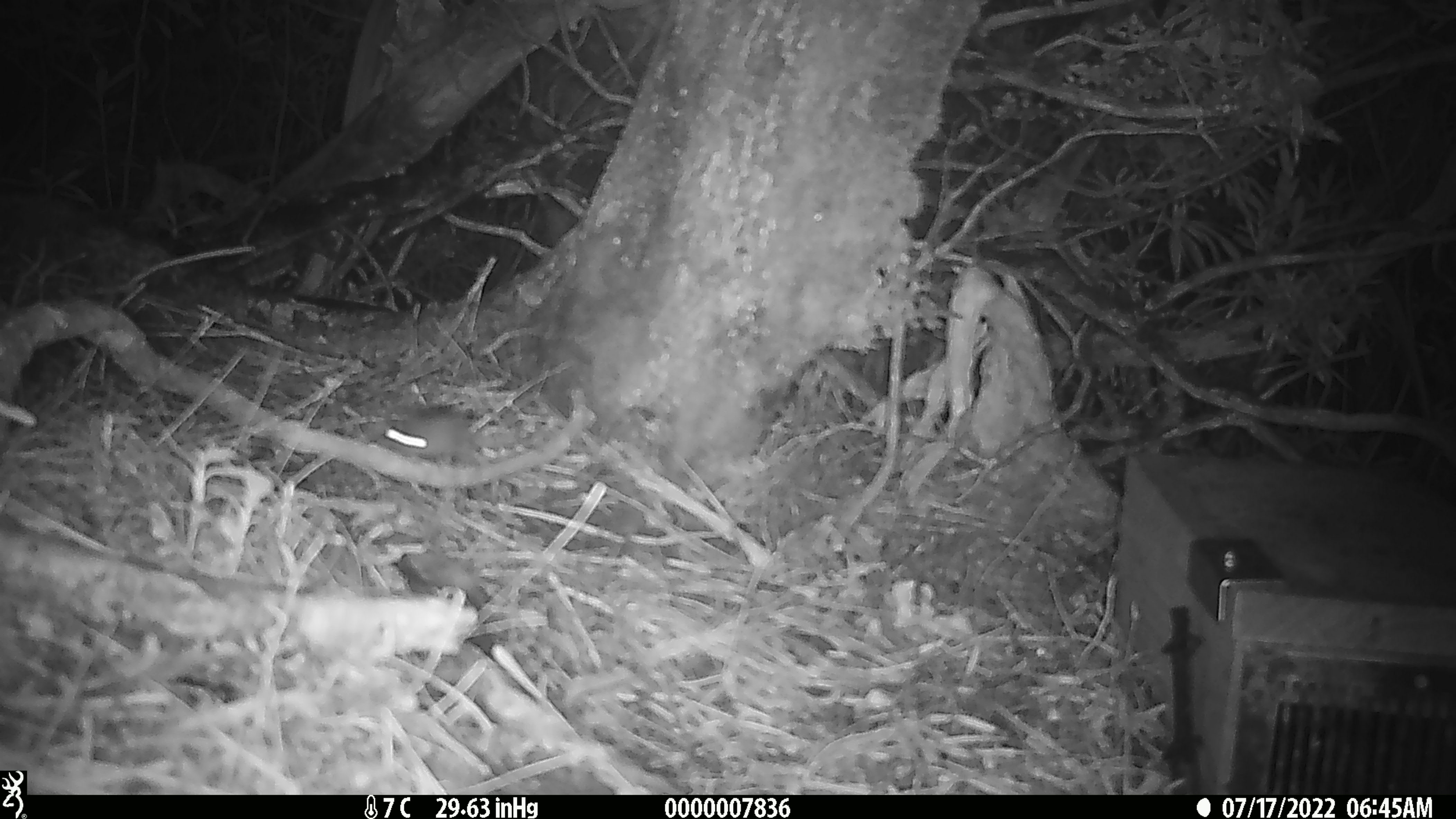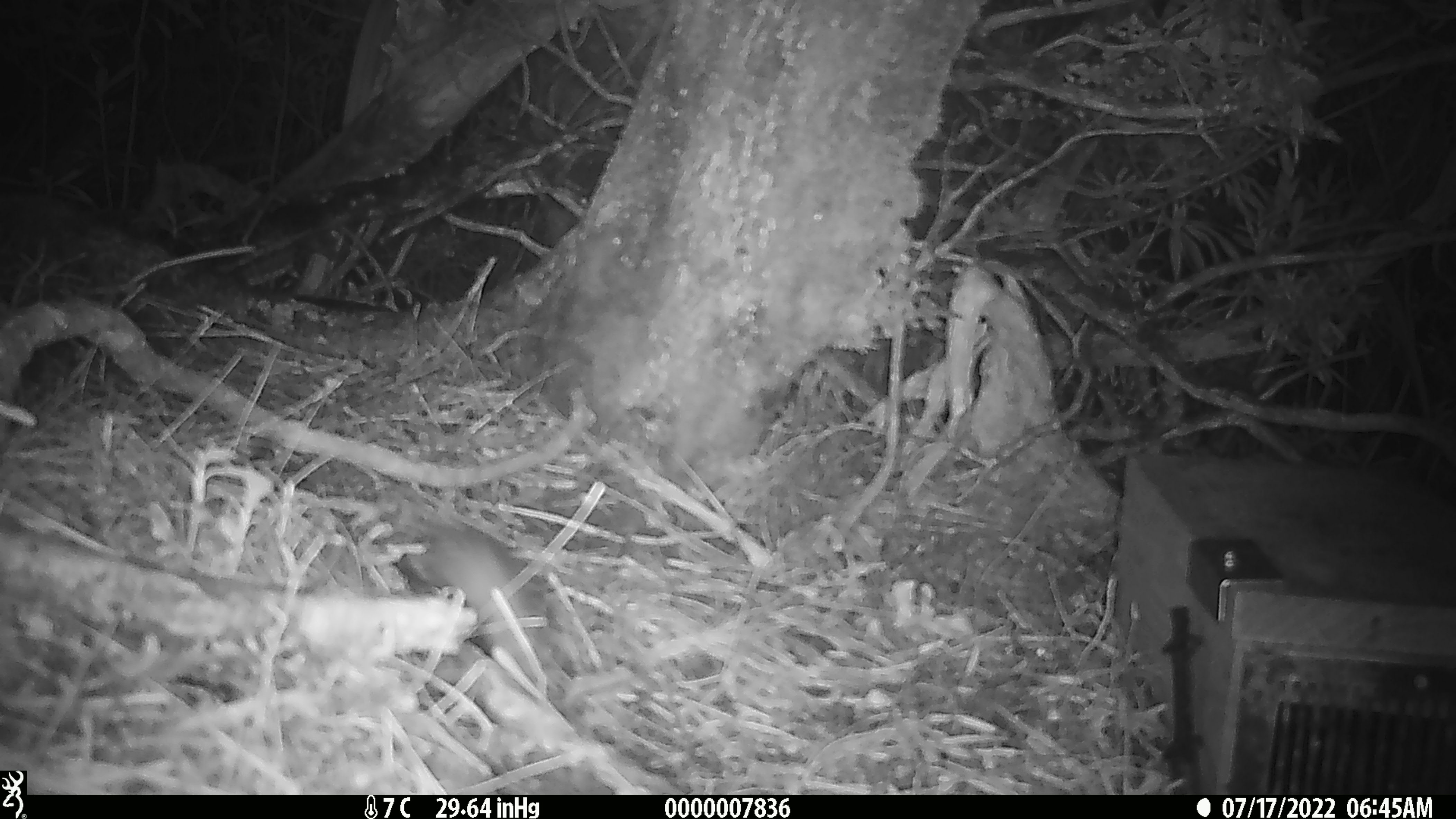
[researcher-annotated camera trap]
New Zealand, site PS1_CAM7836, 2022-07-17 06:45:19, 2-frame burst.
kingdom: Animalia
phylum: Chordata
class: Mammalia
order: Rodentia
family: Muridae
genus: Mus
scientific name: Mus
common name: mouse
Mouse (Mus).